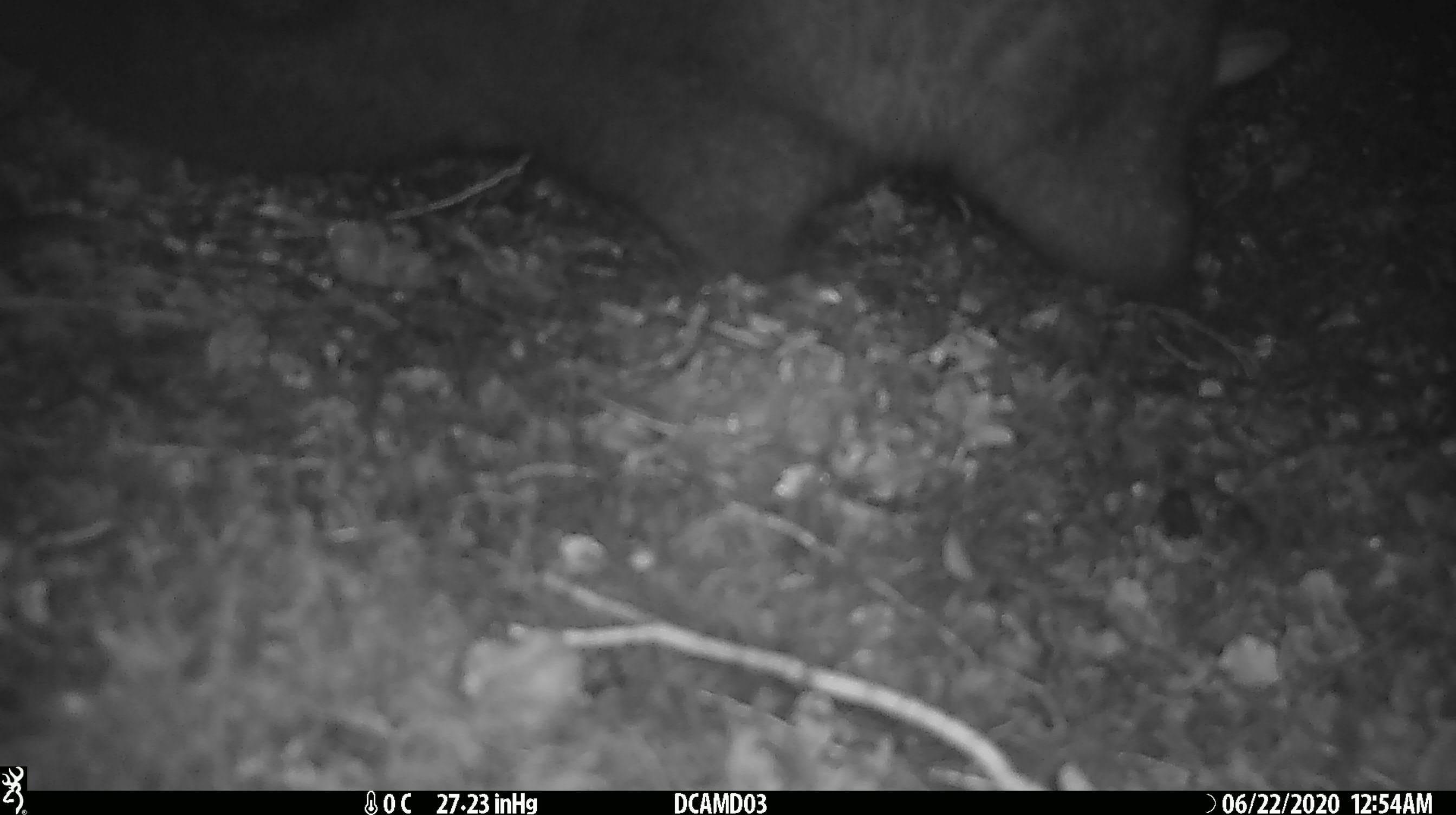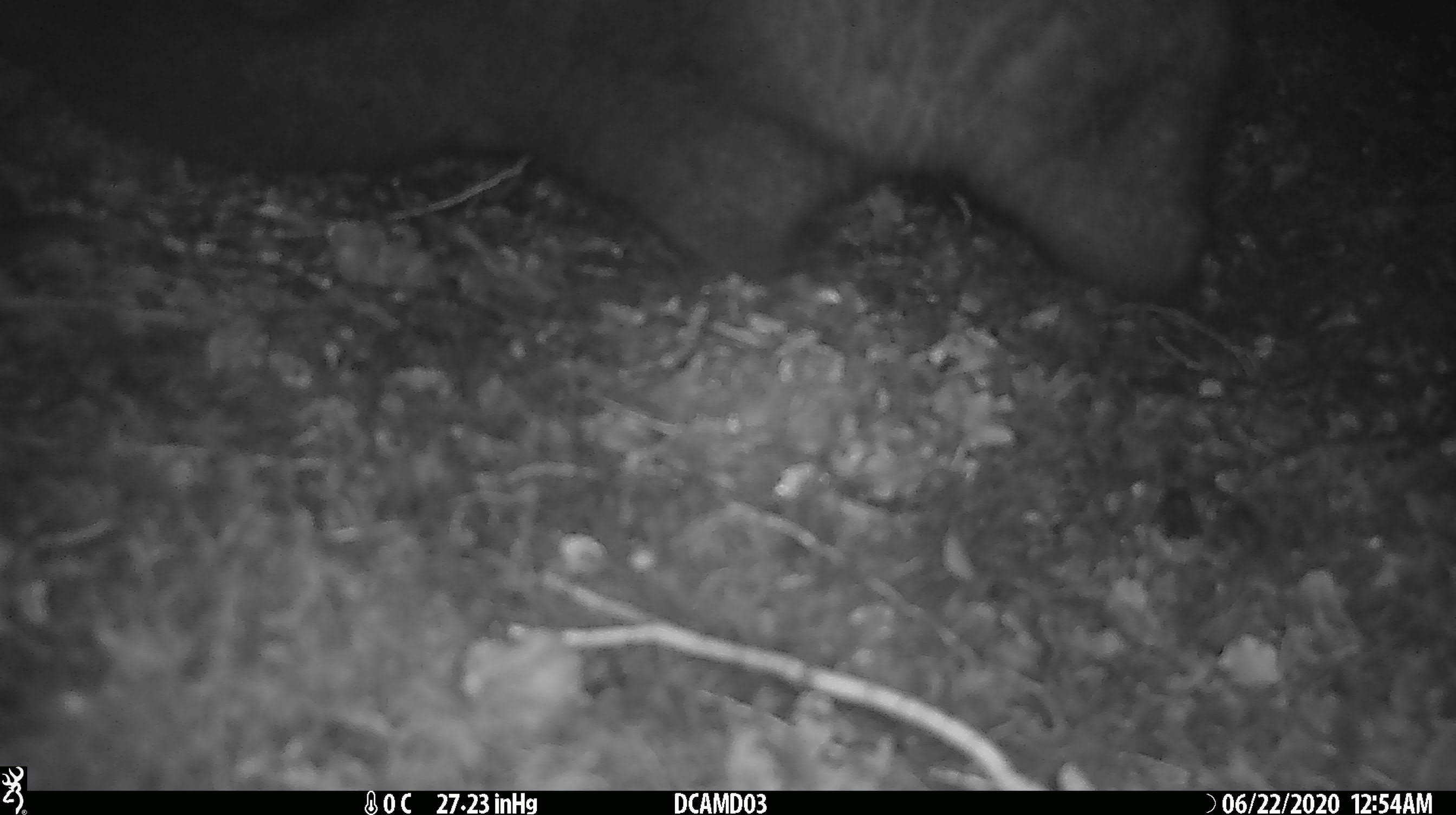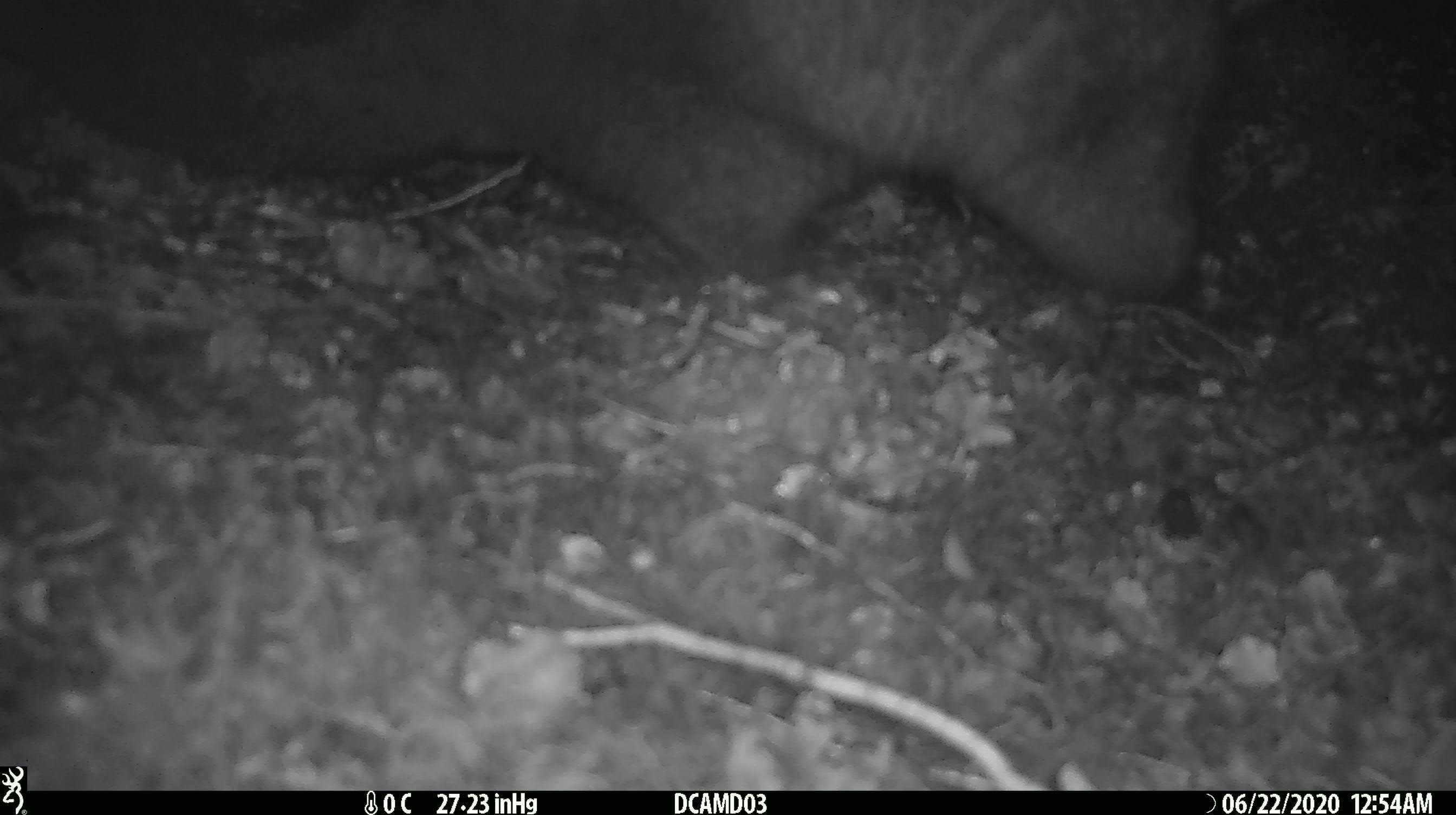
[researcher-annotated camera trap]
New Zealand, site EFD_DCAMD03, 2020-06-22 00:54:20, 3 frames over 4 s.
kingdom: Animalia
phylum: Chordata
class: Mammalia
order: Diprotodontia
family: Phalangeridae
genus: Trichosurus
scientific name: Trichosurus vulpecula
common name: common brushtail possum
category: possum